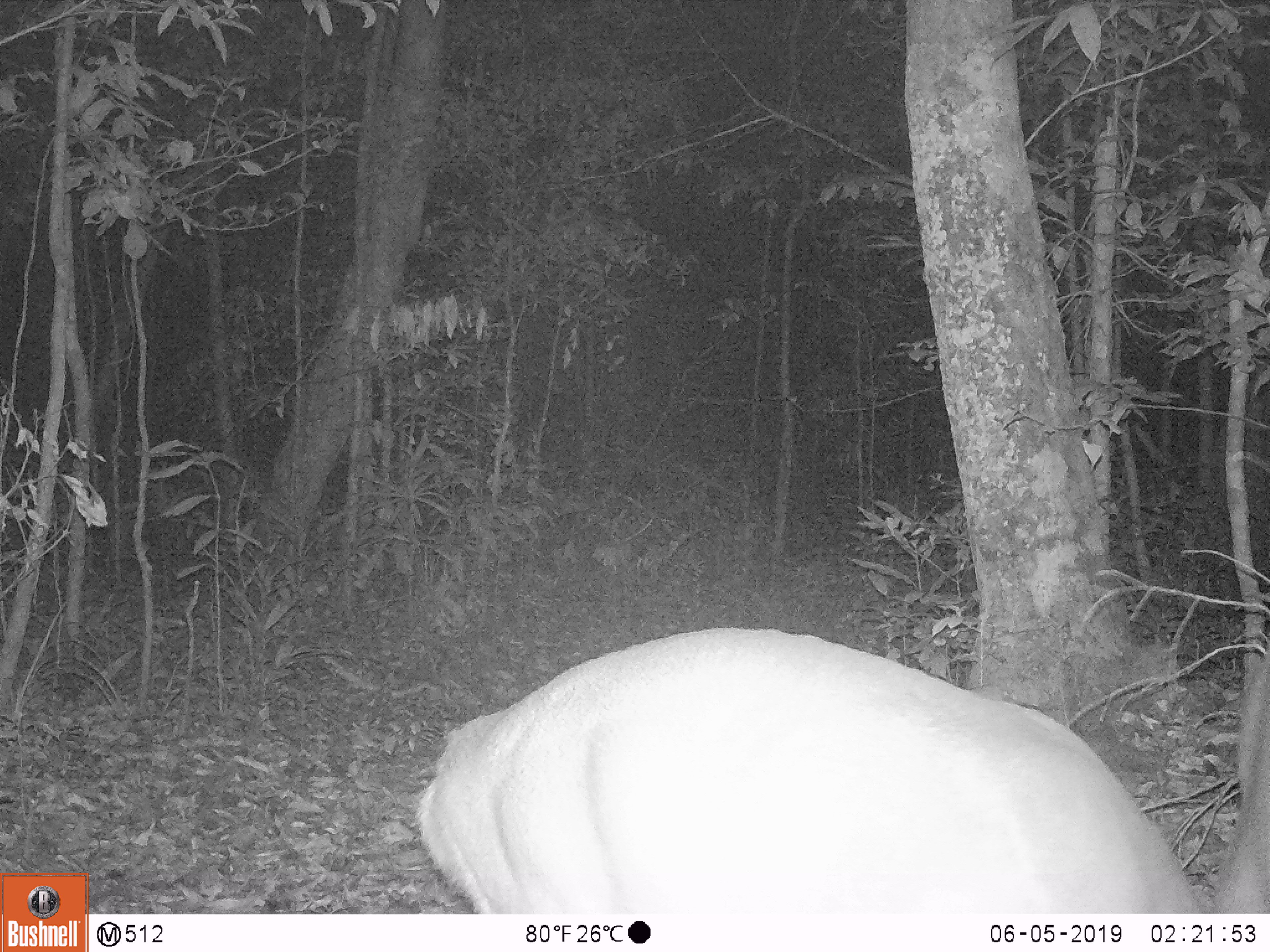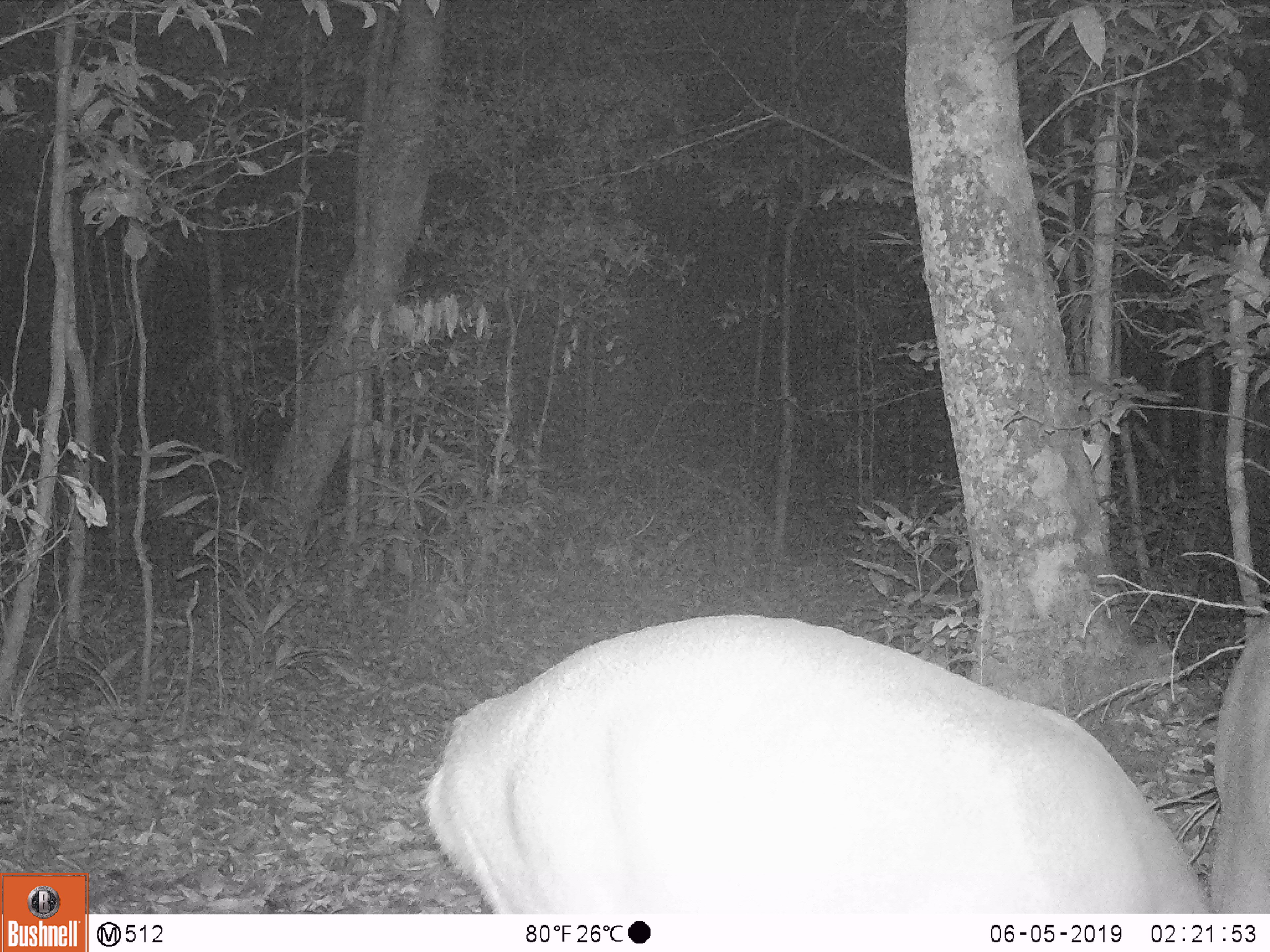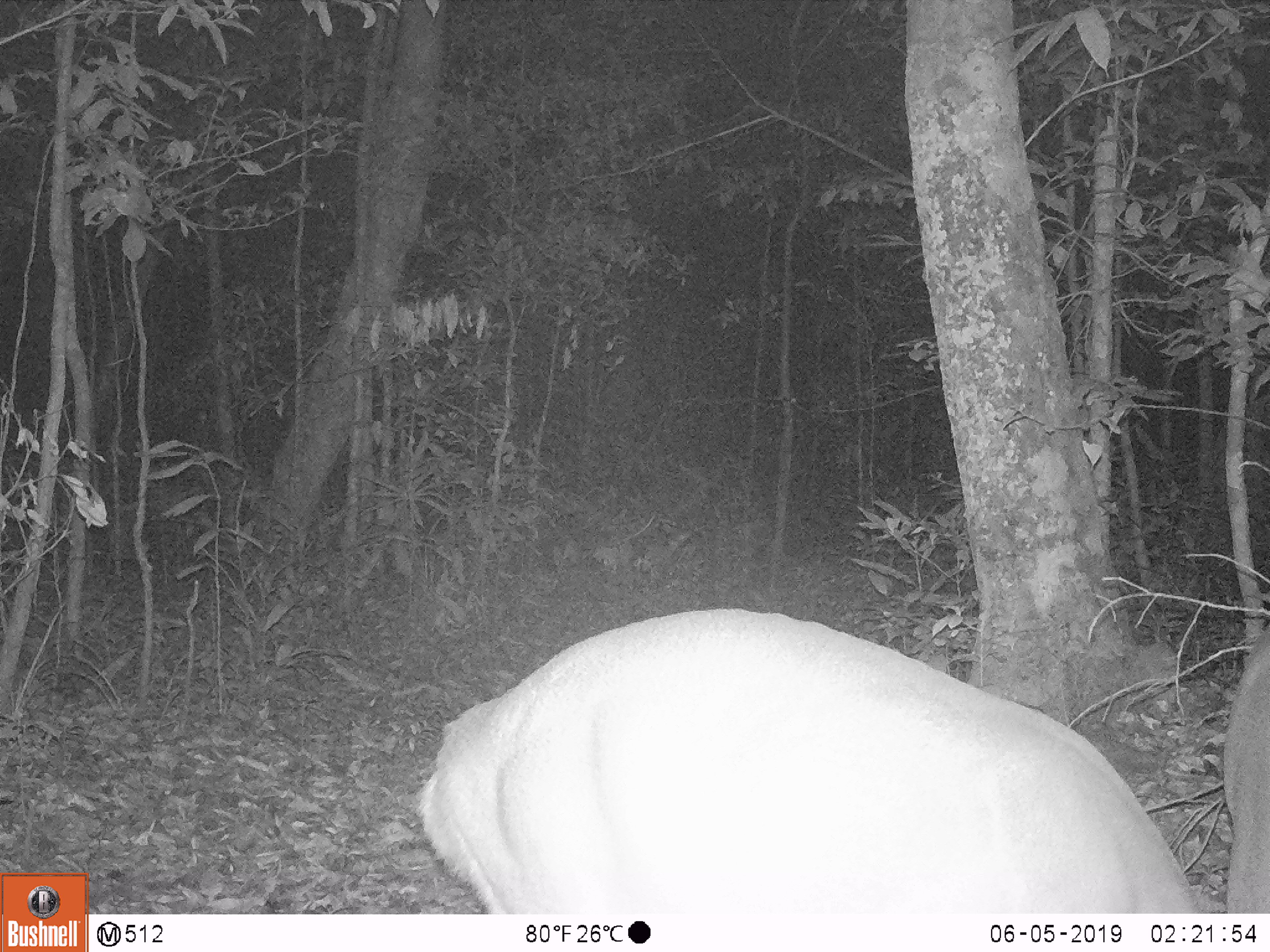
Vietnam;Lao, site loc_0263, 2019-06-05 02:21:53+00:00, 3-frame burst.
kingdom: Animalia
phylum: Chordata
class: Mammalia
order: Artiodactyla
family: Cervidae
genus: Muntiacus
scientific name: Muntiacus vuquangensis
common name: large-antlered muntjac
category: large antlered muntjac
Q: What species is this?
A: Large antlered muntjac (large-antlered muntjac) (Muntiacus vuquangensis).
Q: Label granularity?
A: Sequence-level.